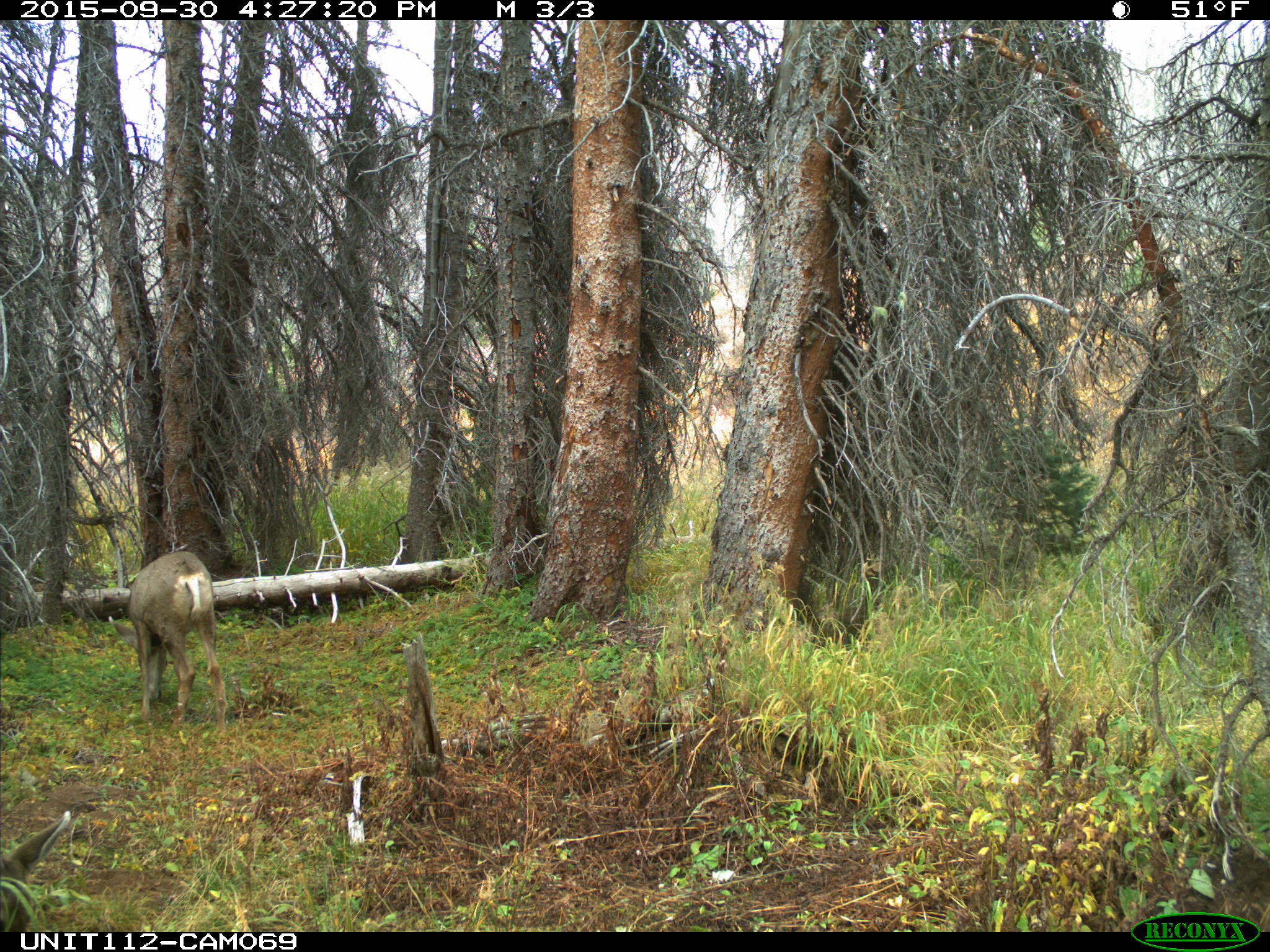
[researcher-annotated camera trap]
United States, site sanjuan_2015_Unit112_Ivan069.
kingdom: Animalia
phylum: Chordata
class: Mammalia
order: Artiodactyla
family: Cervidae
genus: Odocoileus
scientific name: Odocoileus hemionus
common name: mule deer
Odocoileus hemionus (mule deer).